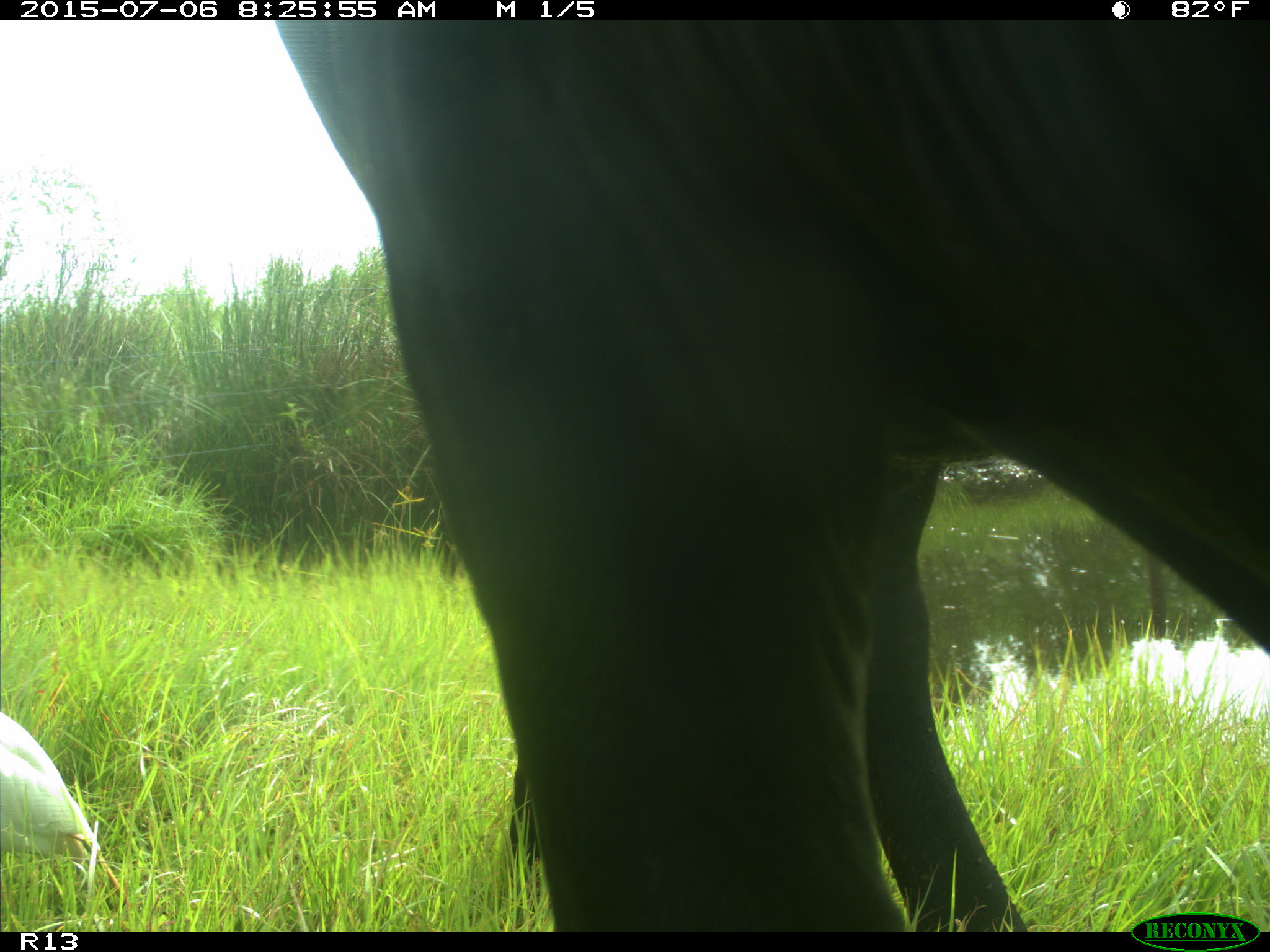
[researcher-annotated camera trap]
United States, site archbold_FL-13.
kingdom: Animalia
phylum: Chordata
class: Mammalia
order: Artiodactyla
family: Bovidae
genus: Bos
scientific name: Bos taurus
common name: domestic cow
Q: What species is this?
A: Bos taurus (domestic cow).